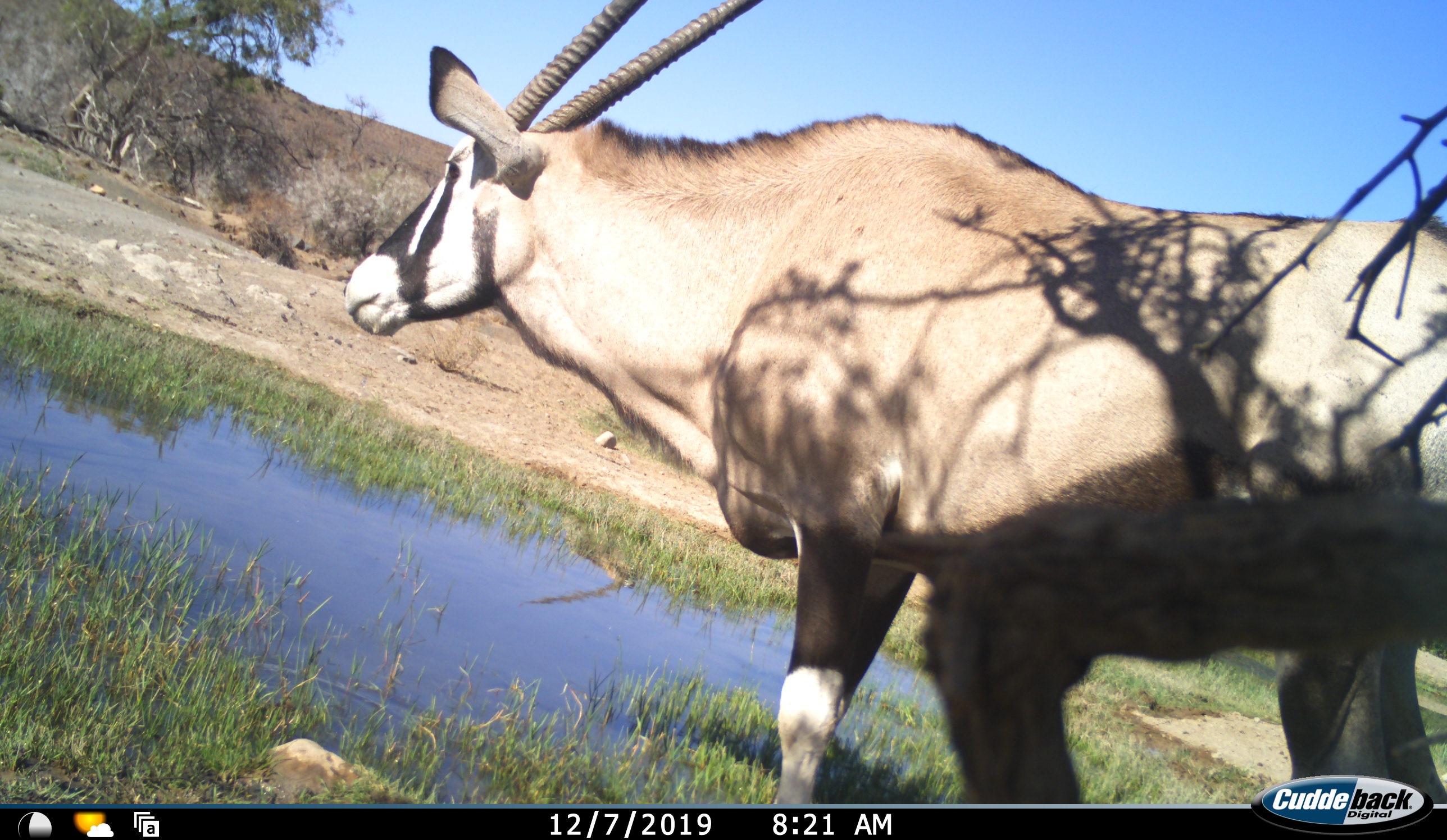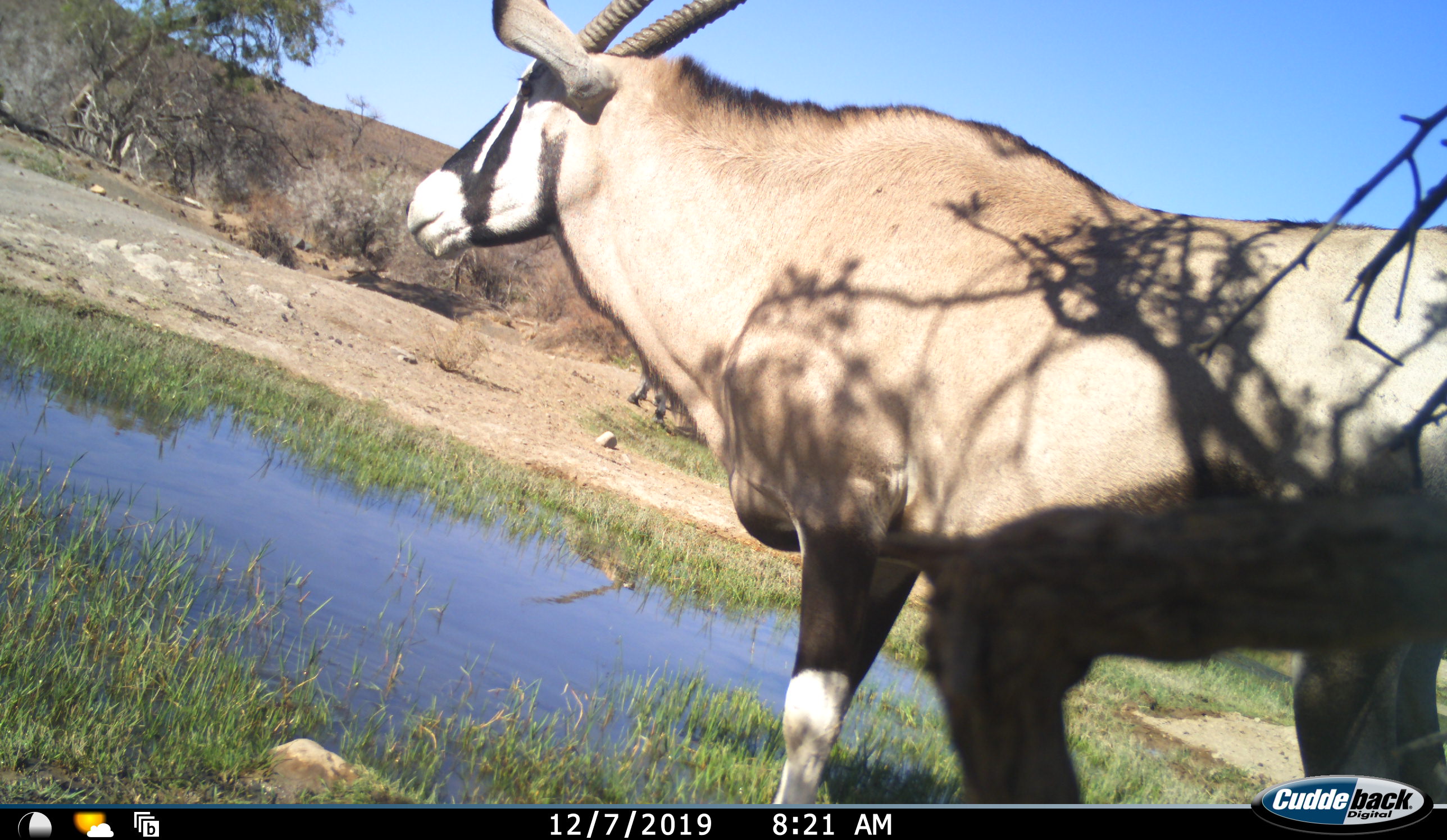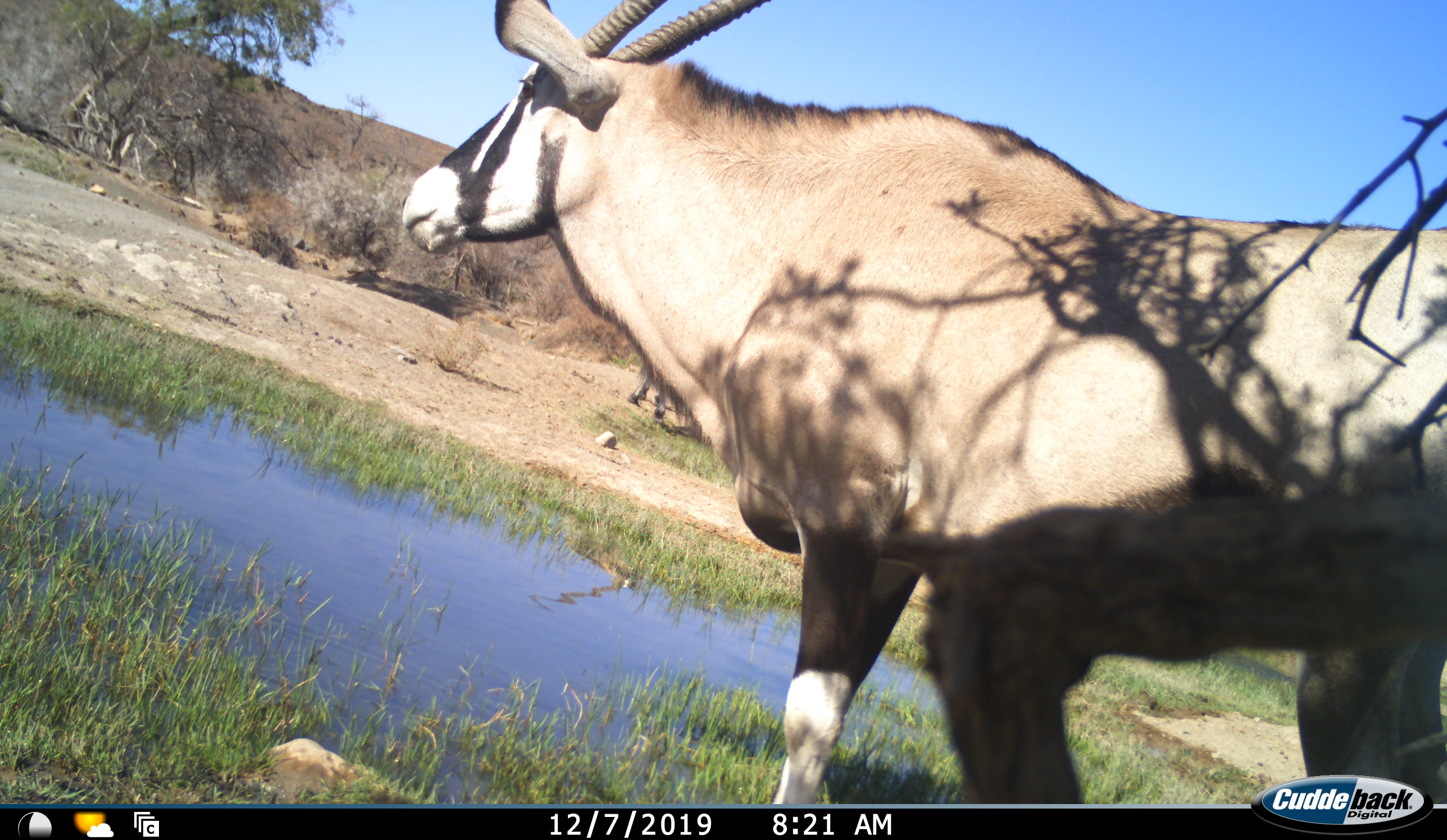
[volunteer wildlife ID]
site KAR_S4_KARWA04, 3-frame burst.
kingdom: Animalia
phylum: Chordata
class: Mammalia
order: Artiodactyla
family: Bovidae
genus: Oryx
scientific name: Oryx gazella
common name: gemsbok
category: oryx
Oryx (gemsbok) (Oryx gazella), count 1. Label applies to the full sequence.